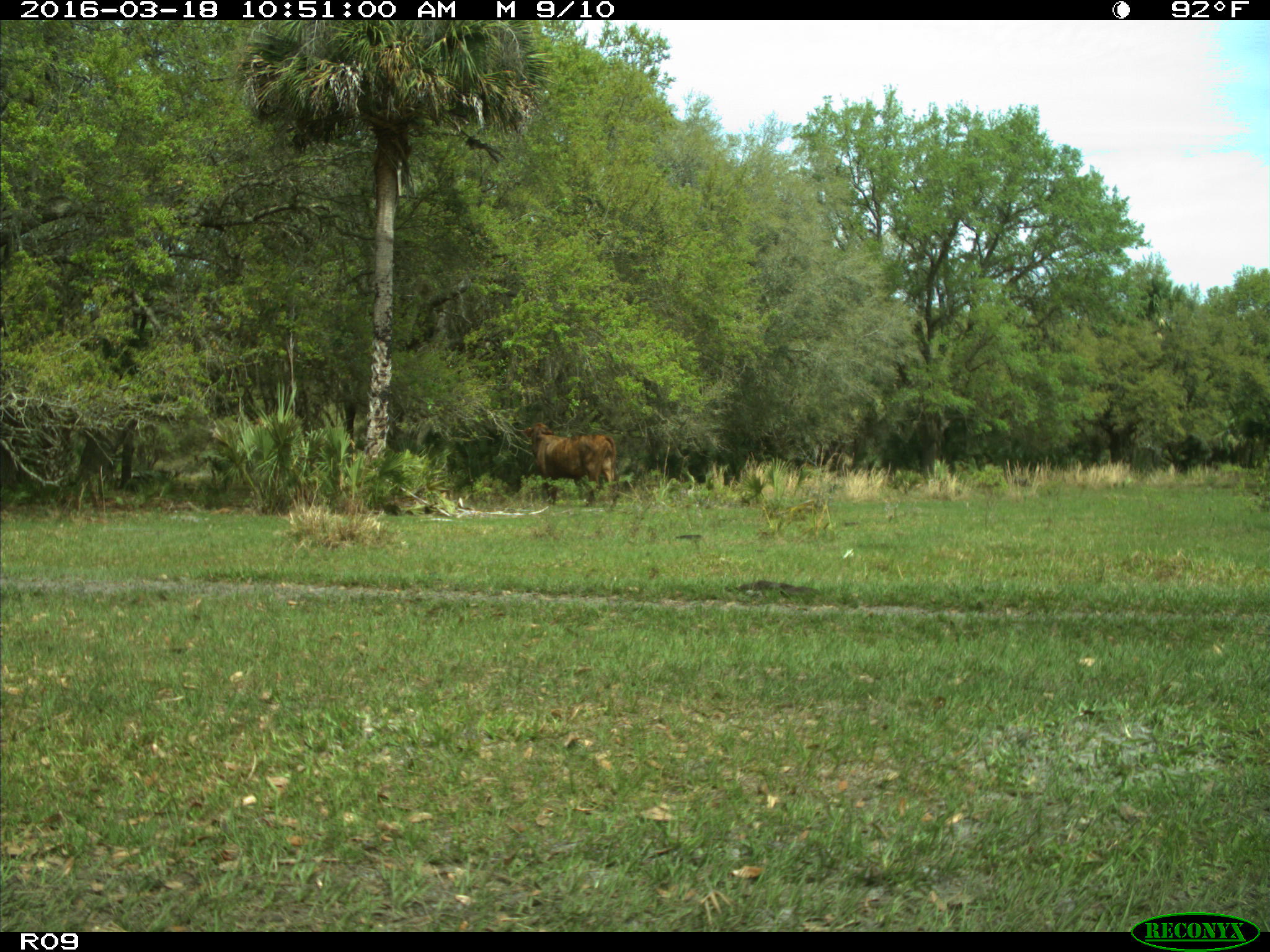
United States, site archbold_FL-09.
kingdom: Animalia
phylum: Chordata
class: Mammalia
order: Artiodactyla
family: Bovidae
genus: Bos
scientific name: Bos taurus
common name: domestic cow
Bos taurus (domestic cow).